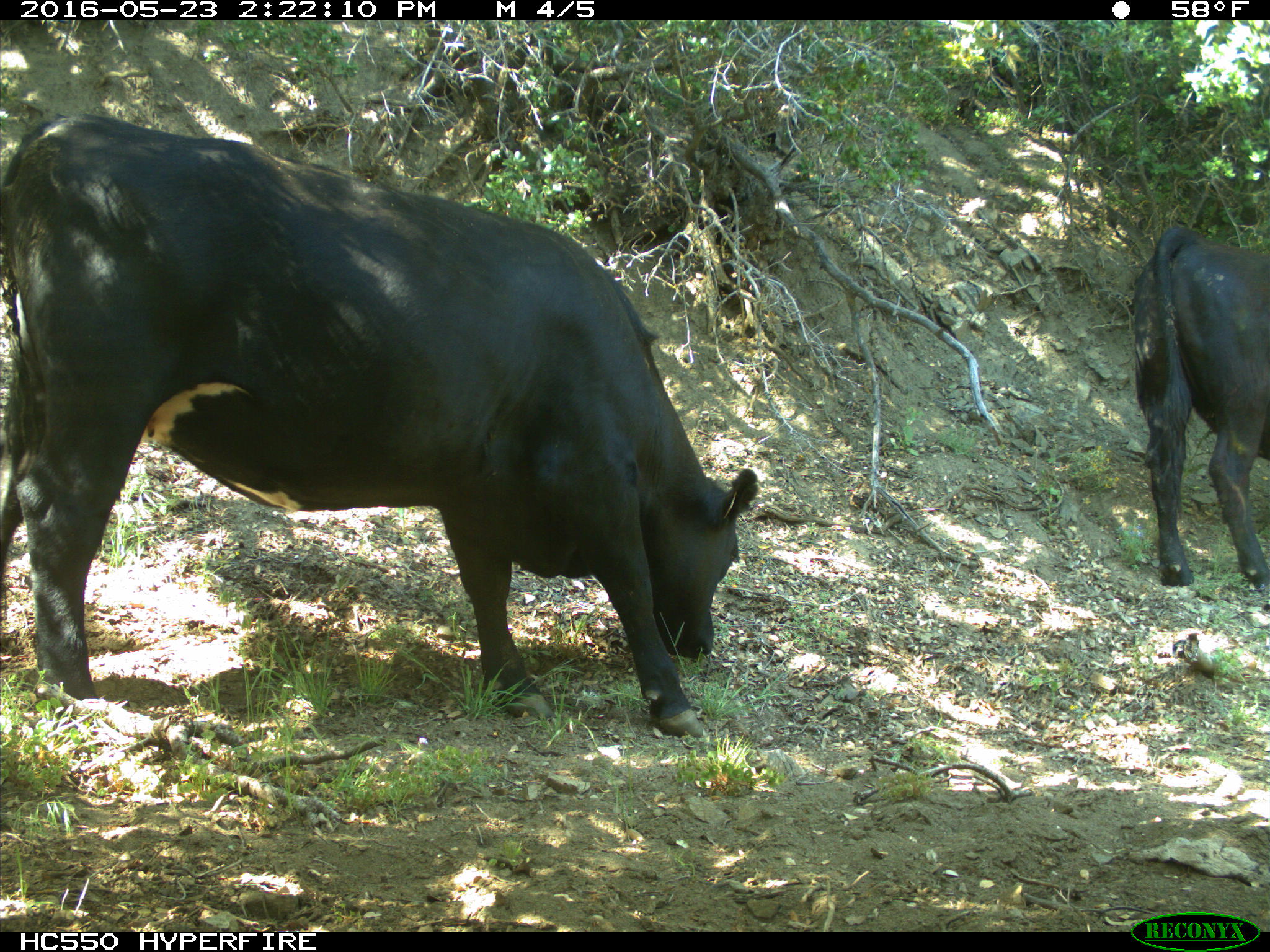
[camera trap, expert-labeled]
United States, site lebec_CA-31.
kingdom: Animalia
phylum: Chordata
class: Mammalia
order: Artiodactyla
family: Bovidae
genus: Bos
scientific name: Bos taurus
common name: domestic cow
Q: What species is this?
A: Bos taurus (domestic cow).